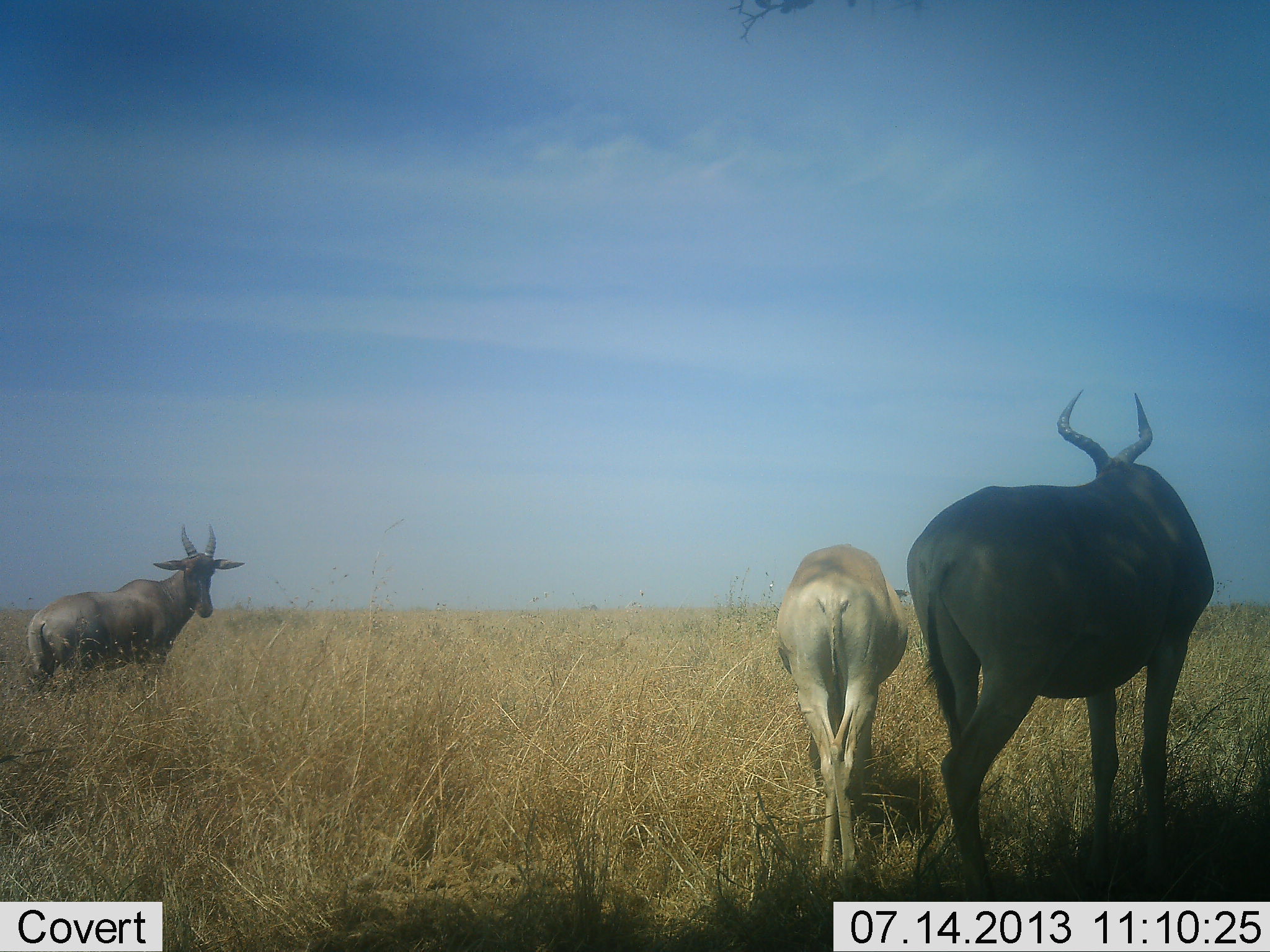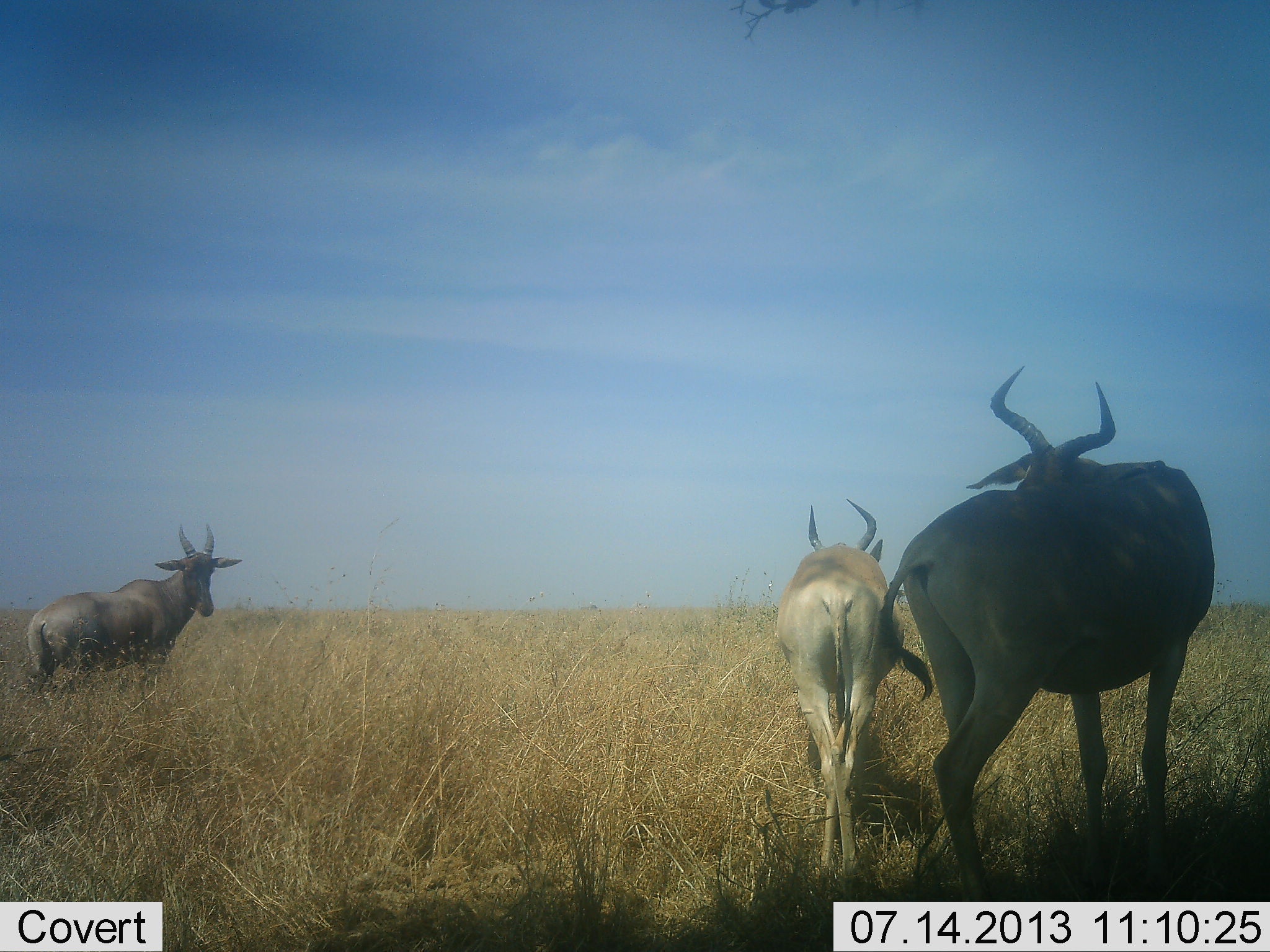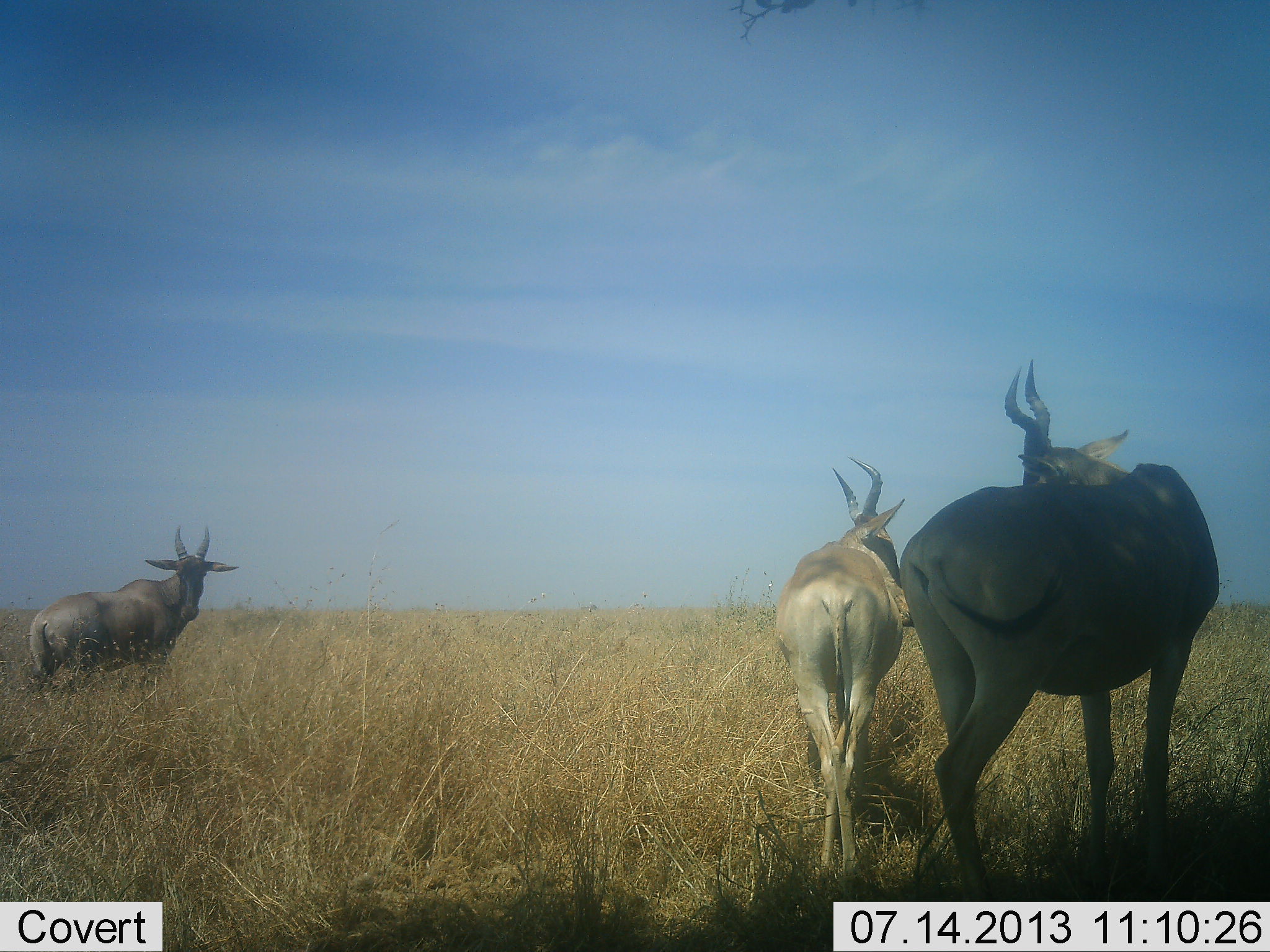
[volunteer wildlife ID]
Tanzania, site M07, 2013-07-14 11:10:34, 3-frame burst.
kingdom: Animalia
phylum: Chordata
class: Mammalia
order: Artiodactyla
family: Bovidae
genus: Alcelaphus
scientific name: Alcelaphus buselaphus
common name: hartebeest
Hartebeest (Alcelaphus buselaphus), count 3. Behavior (volunteer vote fractions): standing 91%, resting 0%, moving 18%, interacting 3%. Young present (vote fraction): 26%. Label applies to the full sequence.